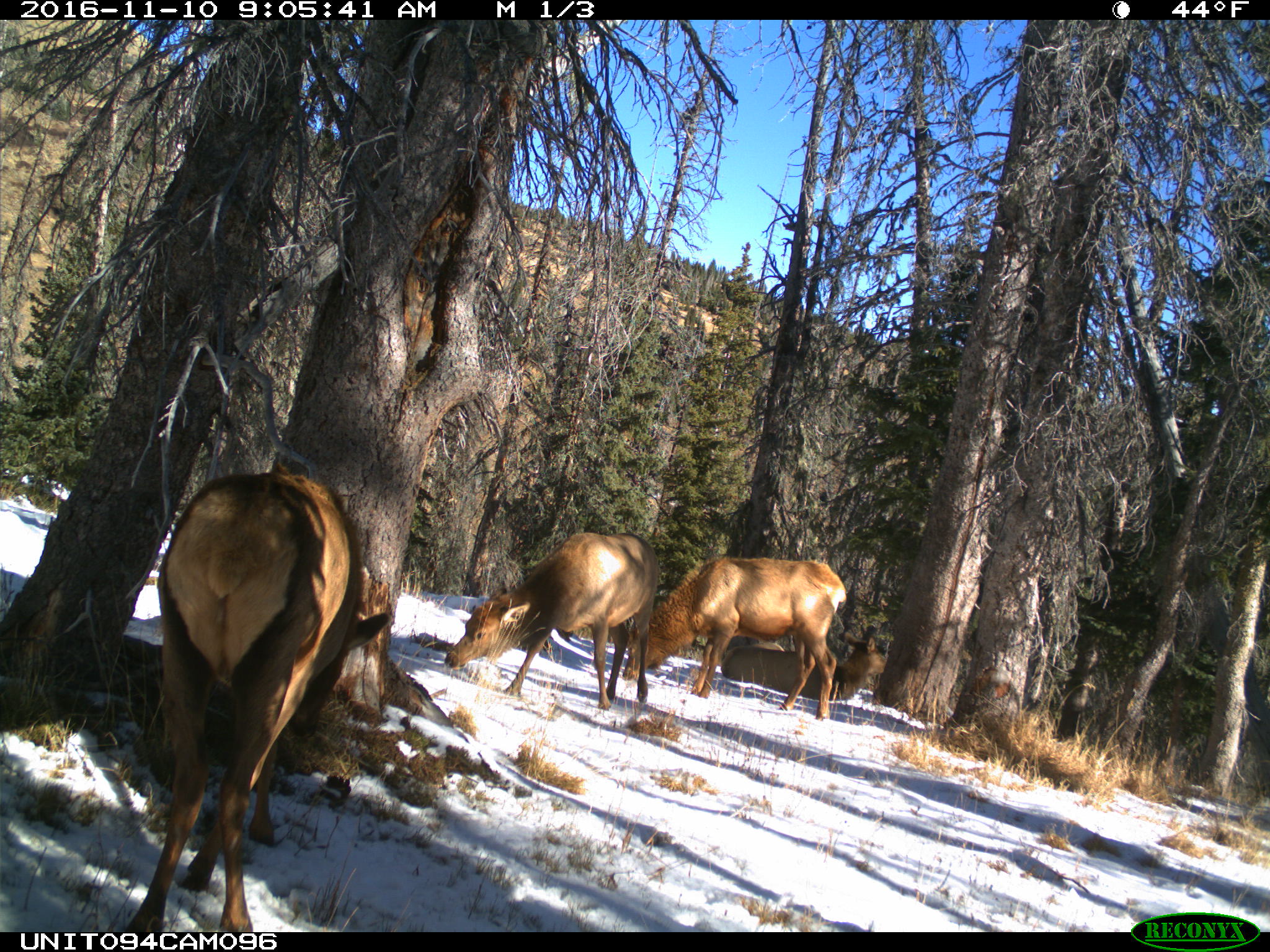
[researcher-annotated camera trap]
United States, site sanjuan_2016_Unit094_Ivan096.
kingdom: Animalia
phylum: Chordata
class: Mammalia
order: Artiodactyla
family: Cervidae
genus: Cervus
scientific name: Cervus elaphus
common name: red deer